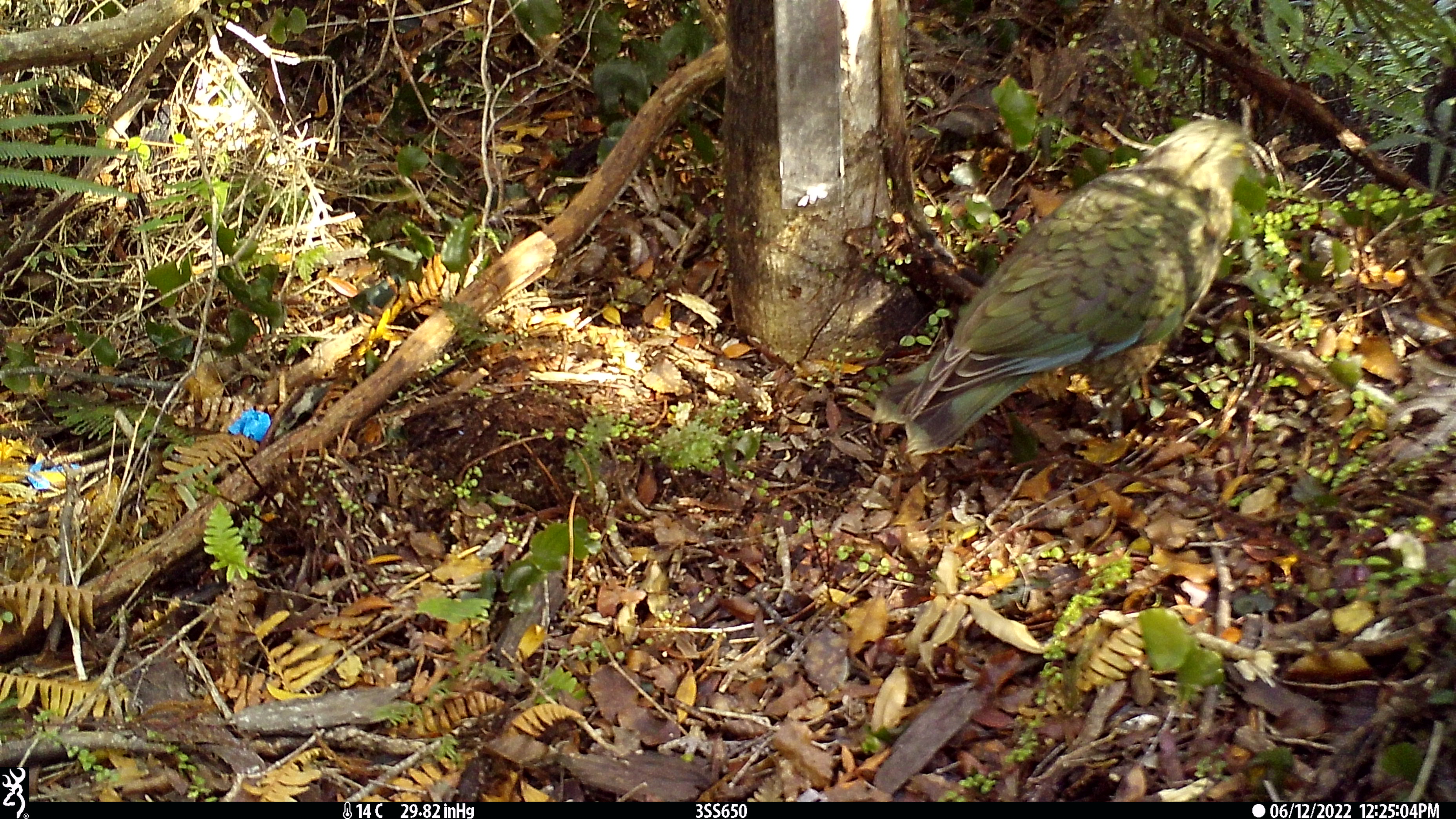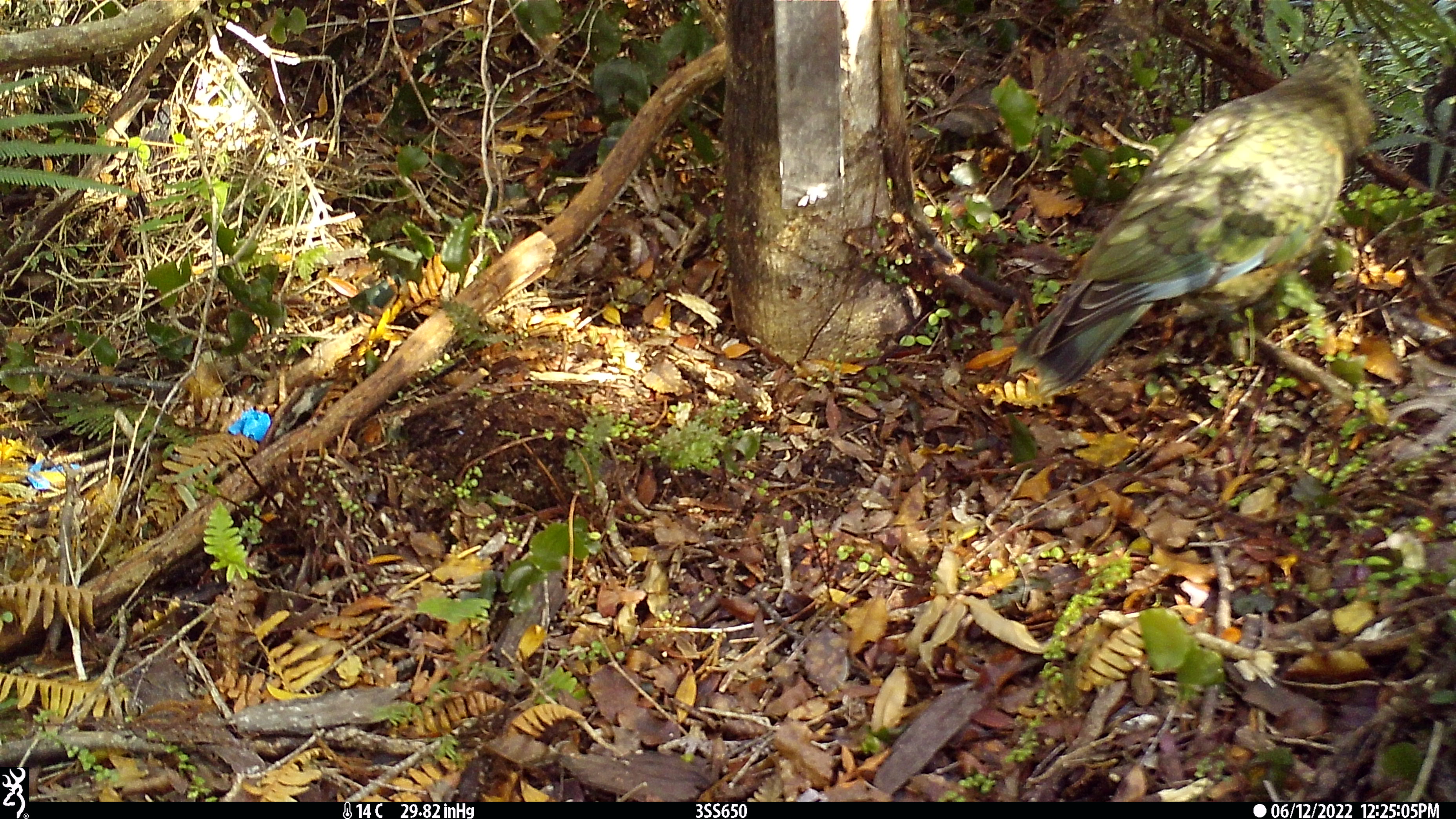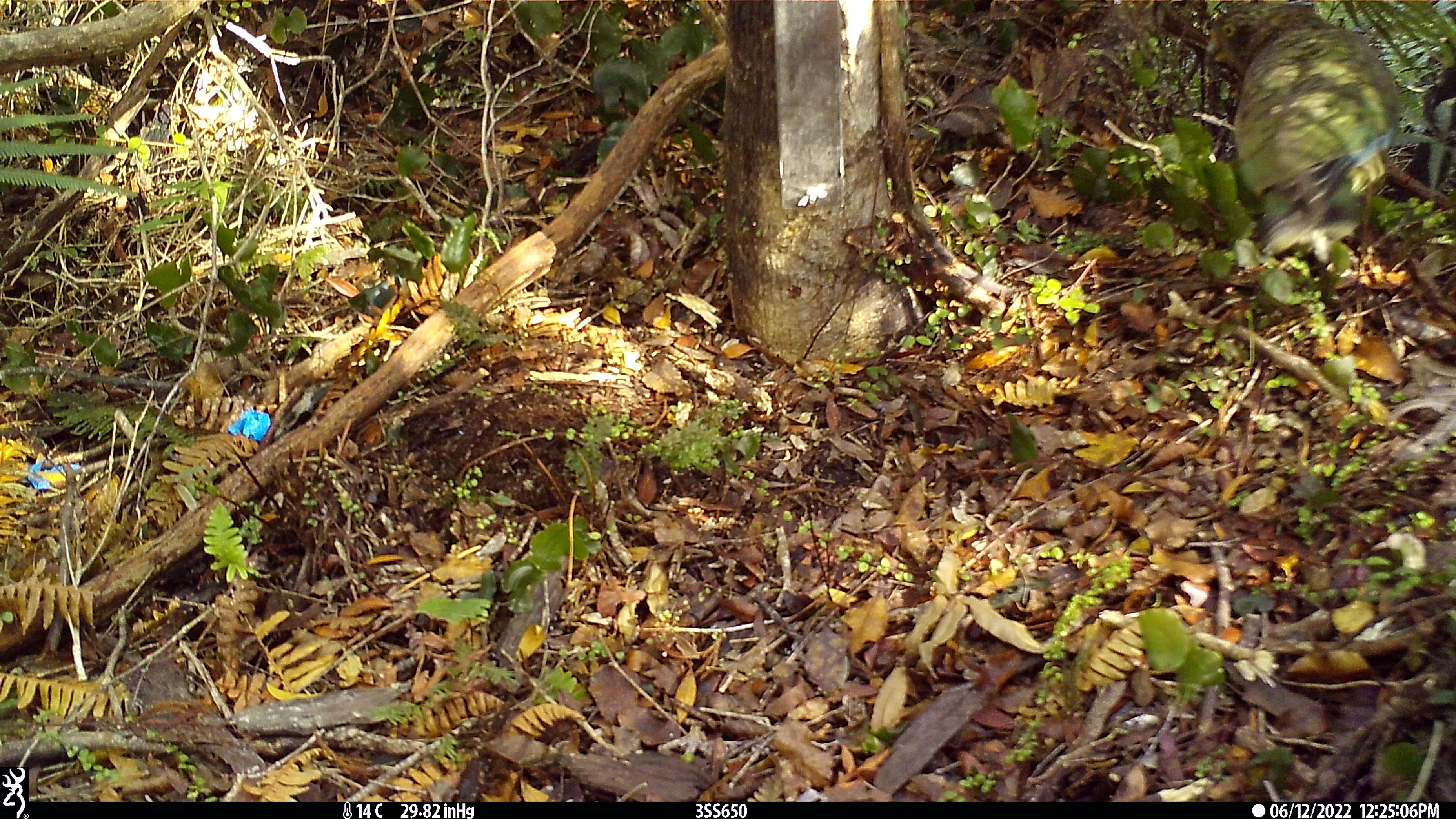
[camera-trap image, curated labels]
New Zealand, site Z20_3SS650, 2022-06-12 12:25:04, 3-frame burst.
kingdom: Animalia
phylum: Chordata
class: Aves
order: Psittaciformes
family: Strigopidae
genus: Nestor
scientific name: Nestor notabilis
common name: kea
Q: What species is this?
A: Kea (Nestor notabilis).